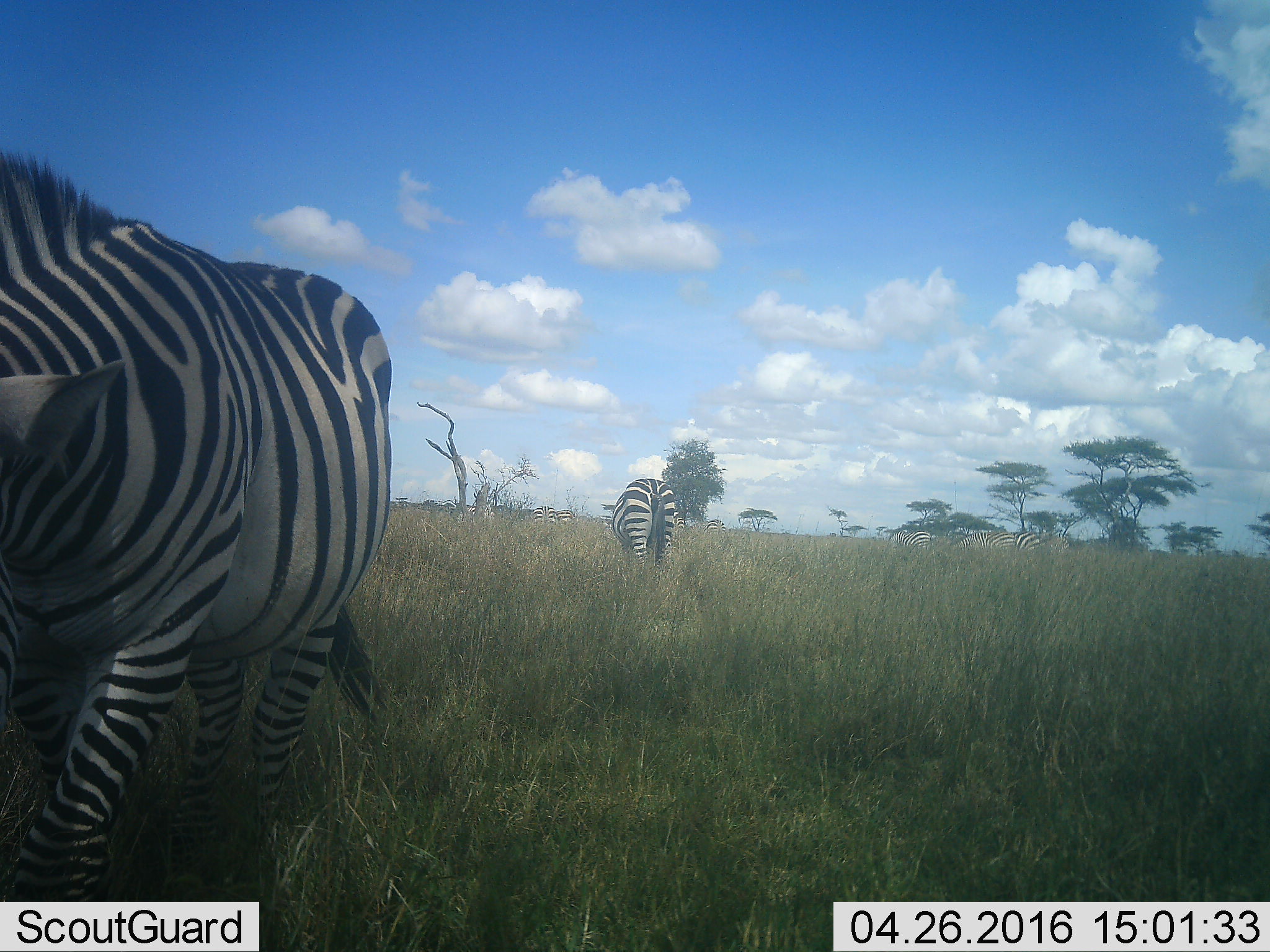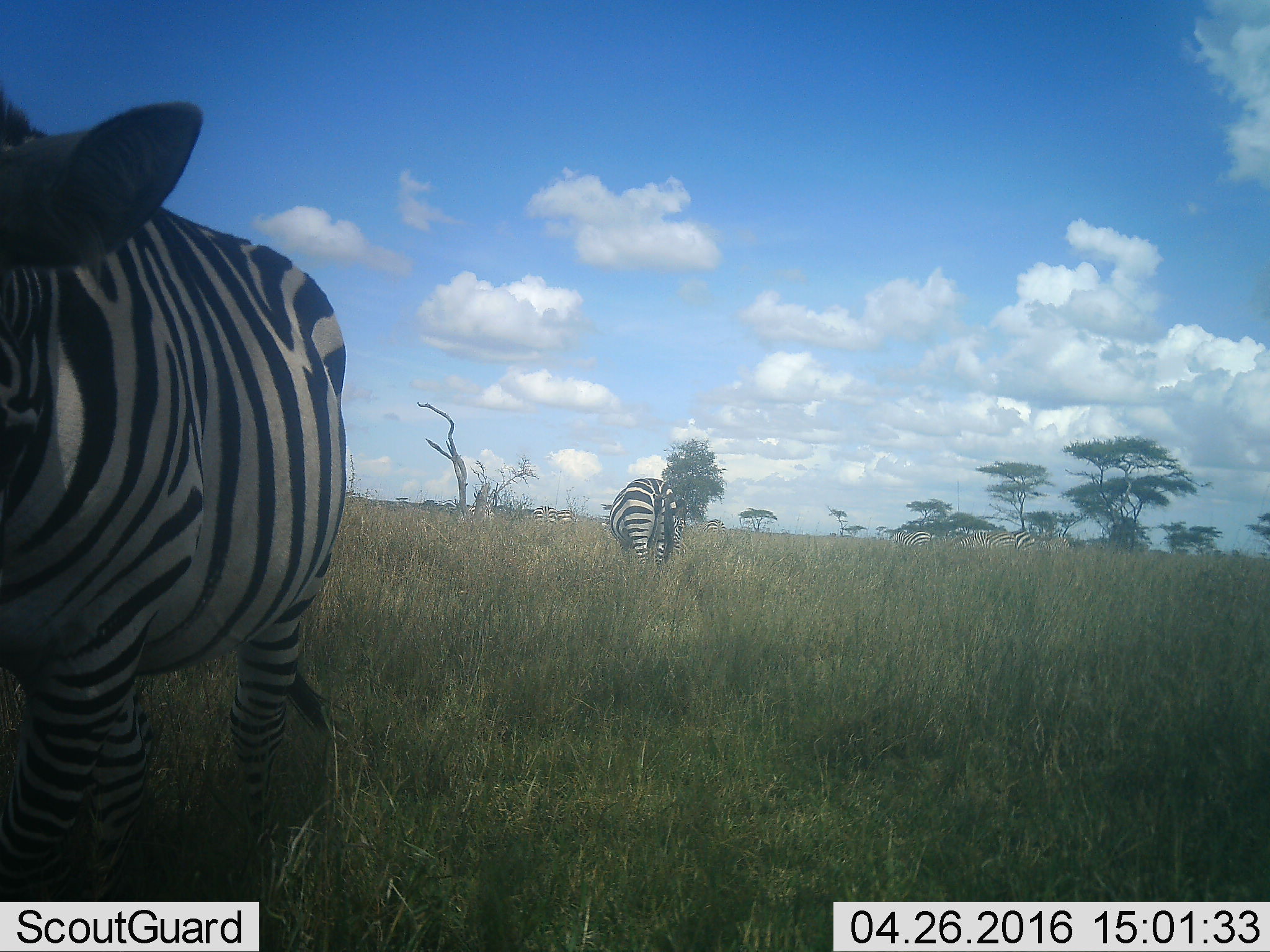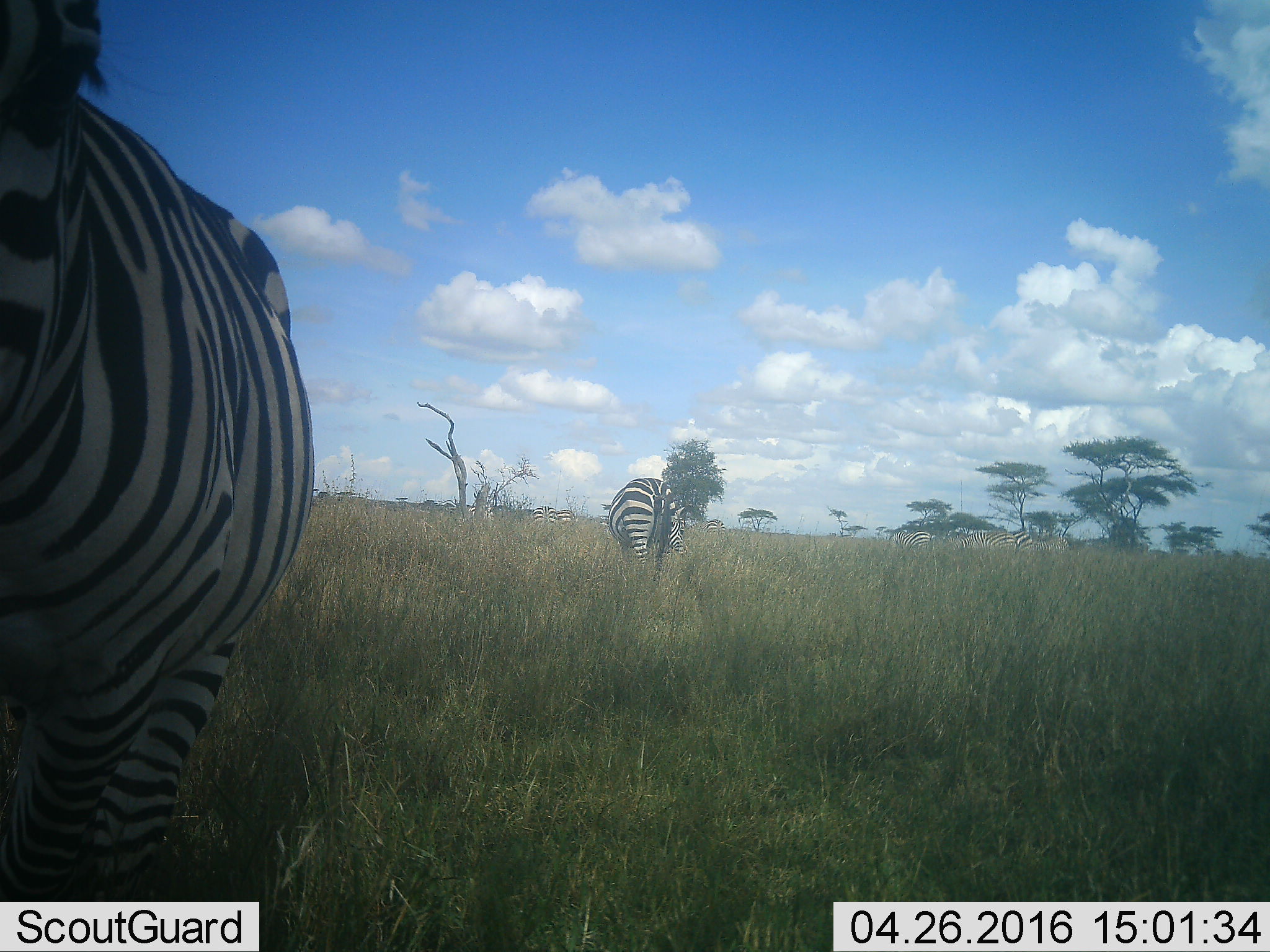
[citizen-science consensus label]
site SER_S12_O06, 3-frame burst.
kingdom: Animalia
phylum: Chordata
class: Mammalia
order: Perissodactyla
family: Equidae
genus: Equus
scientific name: Equus quagga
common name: plains zebra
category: zebraplains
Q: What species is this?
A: Zebraplains (plains zebra) (Equus quagga).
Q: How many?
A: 2.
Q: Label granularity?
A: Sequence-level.